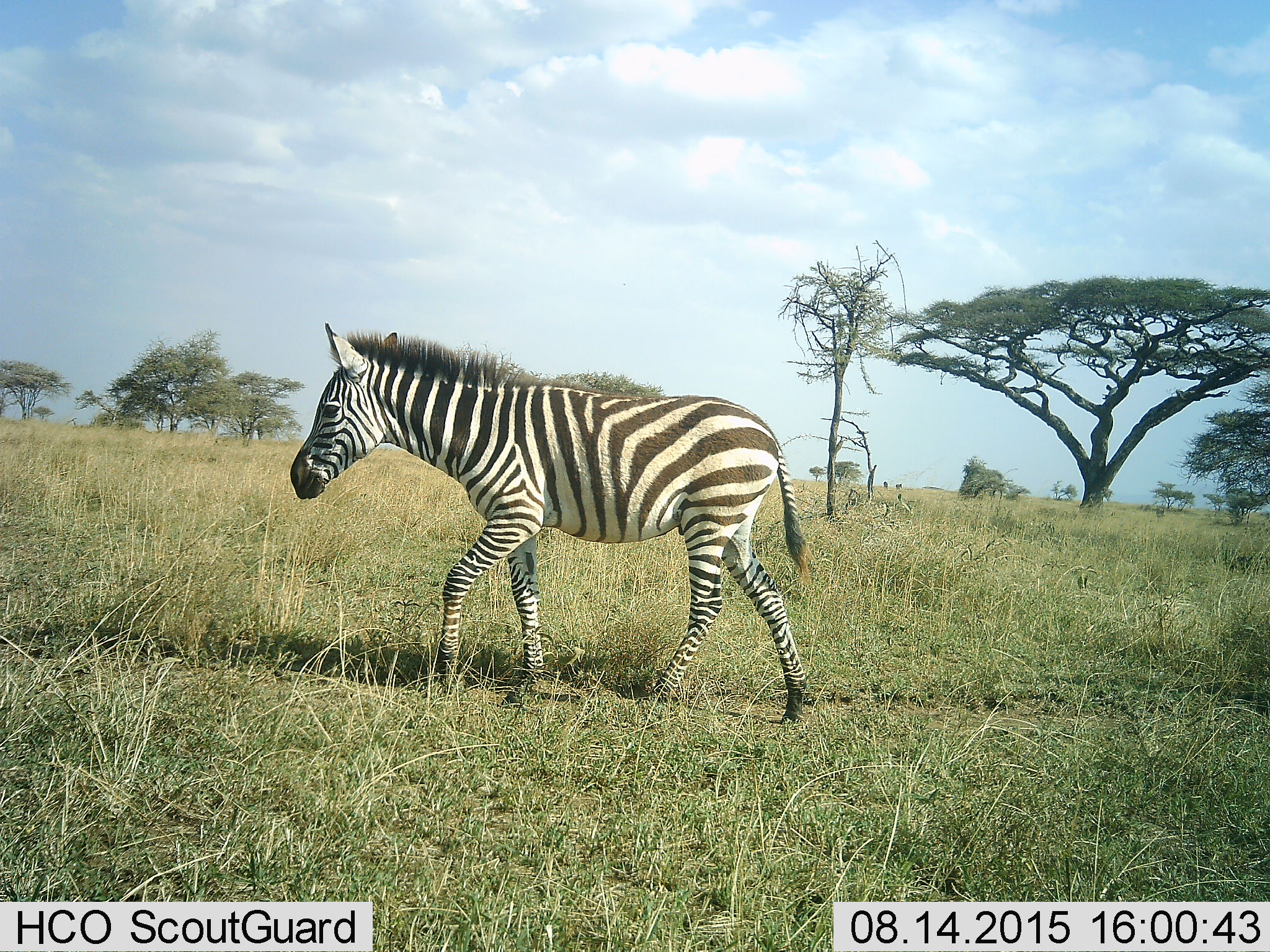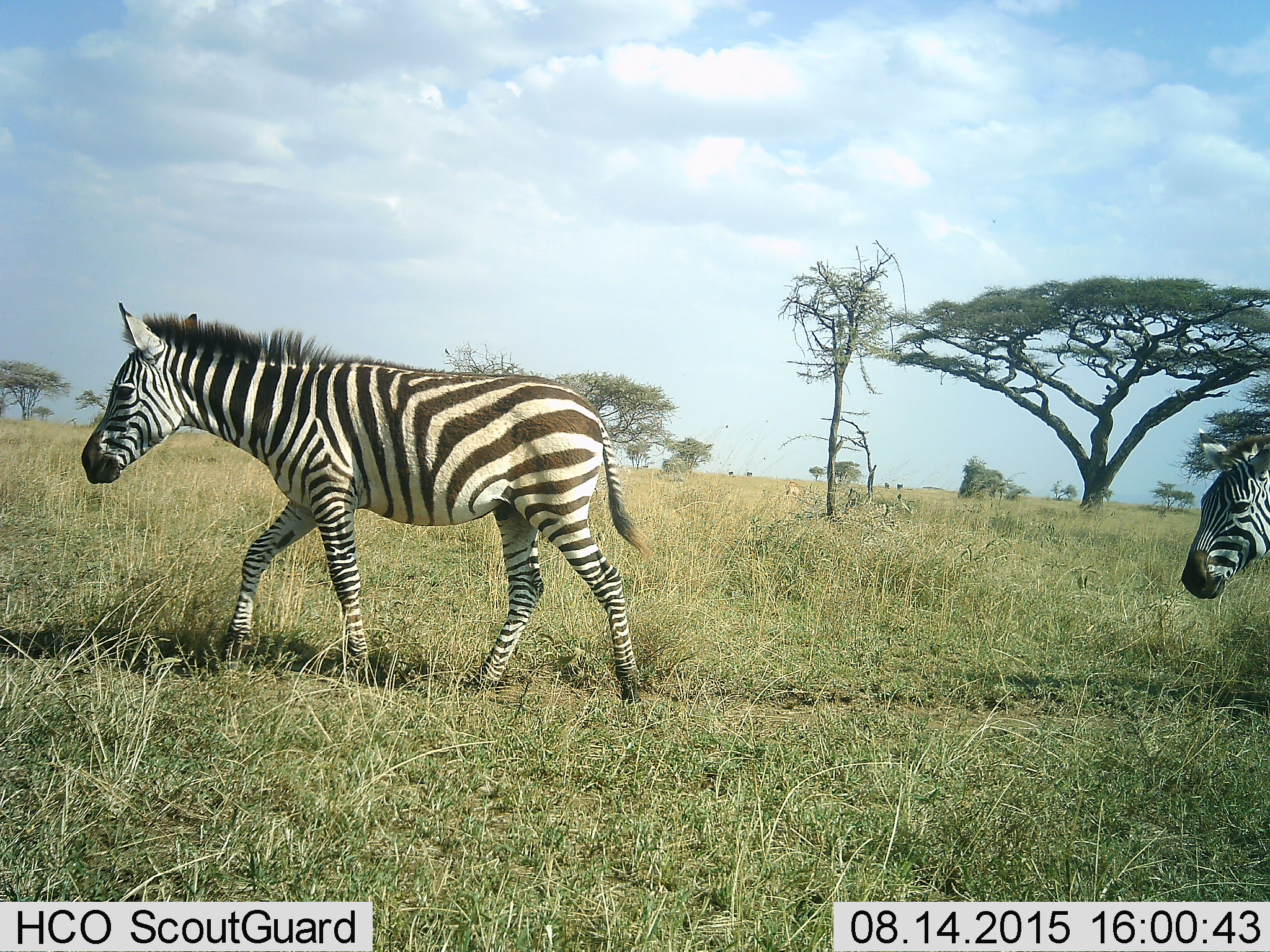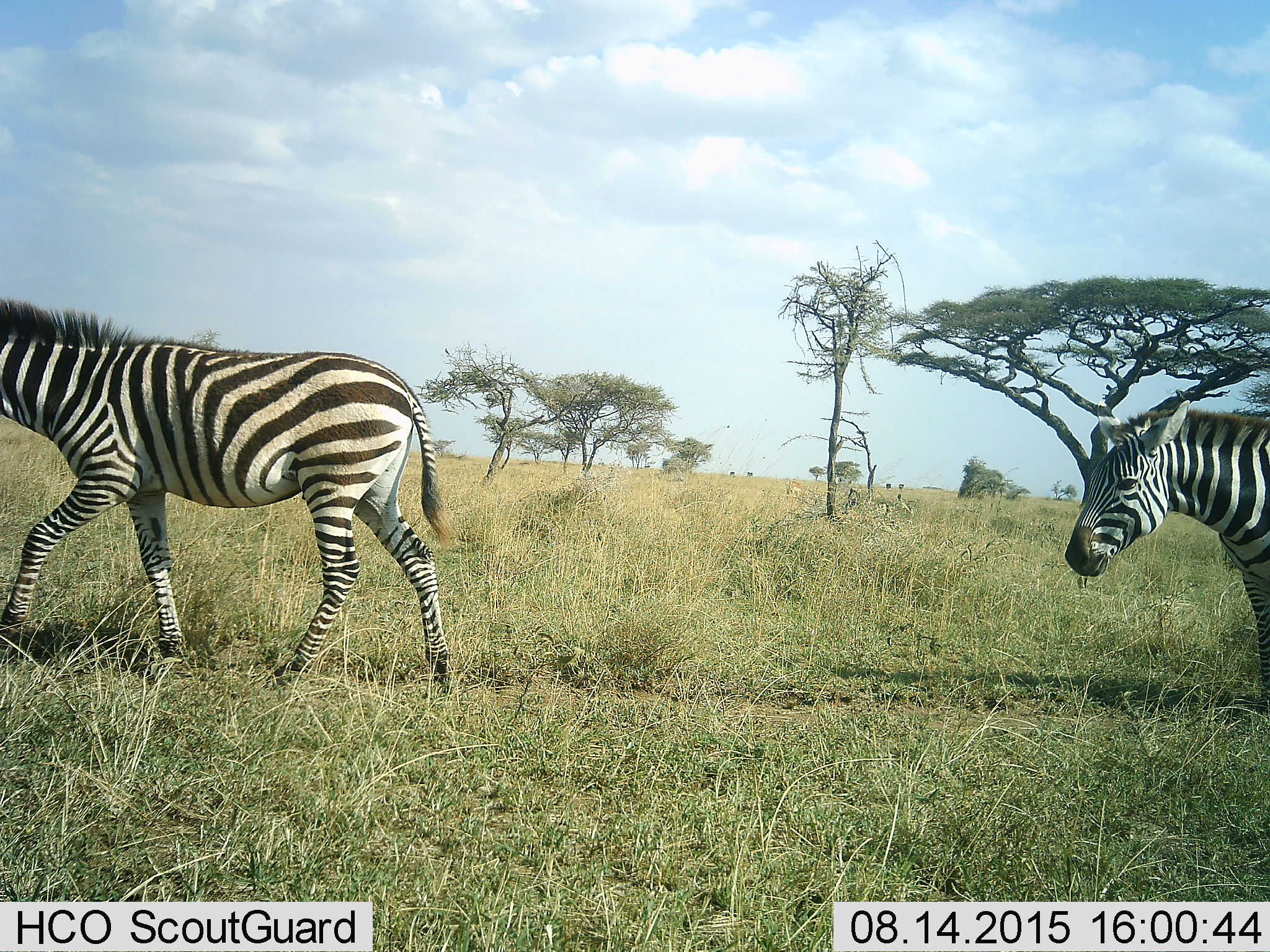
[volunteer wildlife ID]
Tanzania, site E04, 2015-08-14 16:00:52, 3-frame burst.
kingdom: Animalia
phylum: Chordata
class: Mammalia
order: Perissodactyla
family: Equidae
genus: Equus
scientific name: Equus quagga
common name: plains zebra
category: zebra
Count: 2.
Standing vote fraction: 11%.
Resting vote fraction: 0%.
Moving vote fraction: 95%.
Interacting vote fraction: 0%.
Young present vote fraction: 21%.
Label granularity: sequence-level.